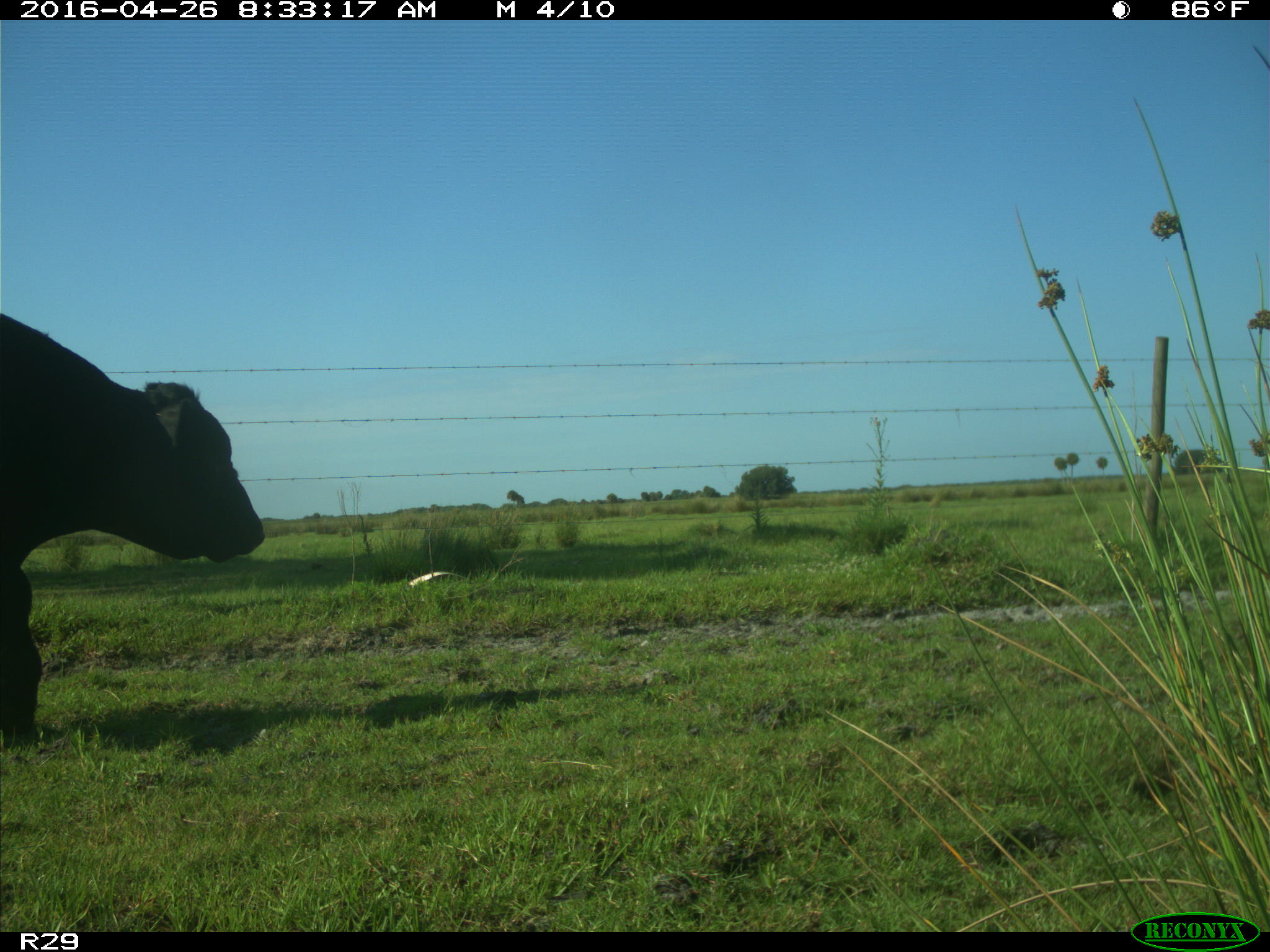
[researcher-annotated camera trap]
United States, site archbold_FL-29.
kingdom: Animalia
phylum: Chordata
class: Mammalia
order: Artiodactyla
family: Bovidae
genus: Bos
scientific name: Bos taurus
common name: domestic cow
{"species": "Bos taurus (domestic cow)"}